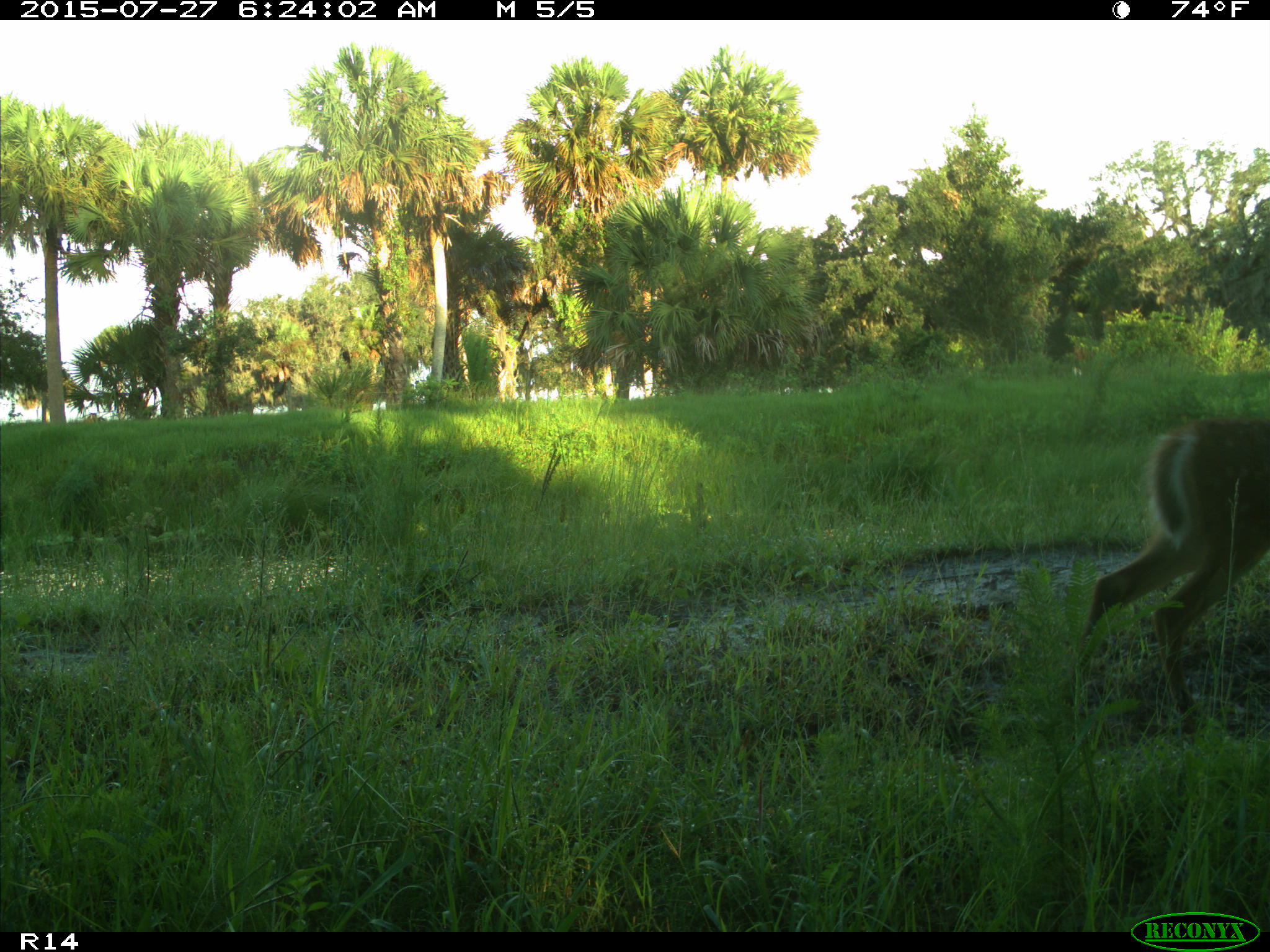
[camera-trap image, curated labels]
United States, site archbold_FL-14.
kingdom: Animalia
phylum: Chordata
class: Mammalia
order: Artiodactyla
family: Cervidae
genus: Odocoileus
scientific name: Odocoileus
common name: deer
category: unidentified deer